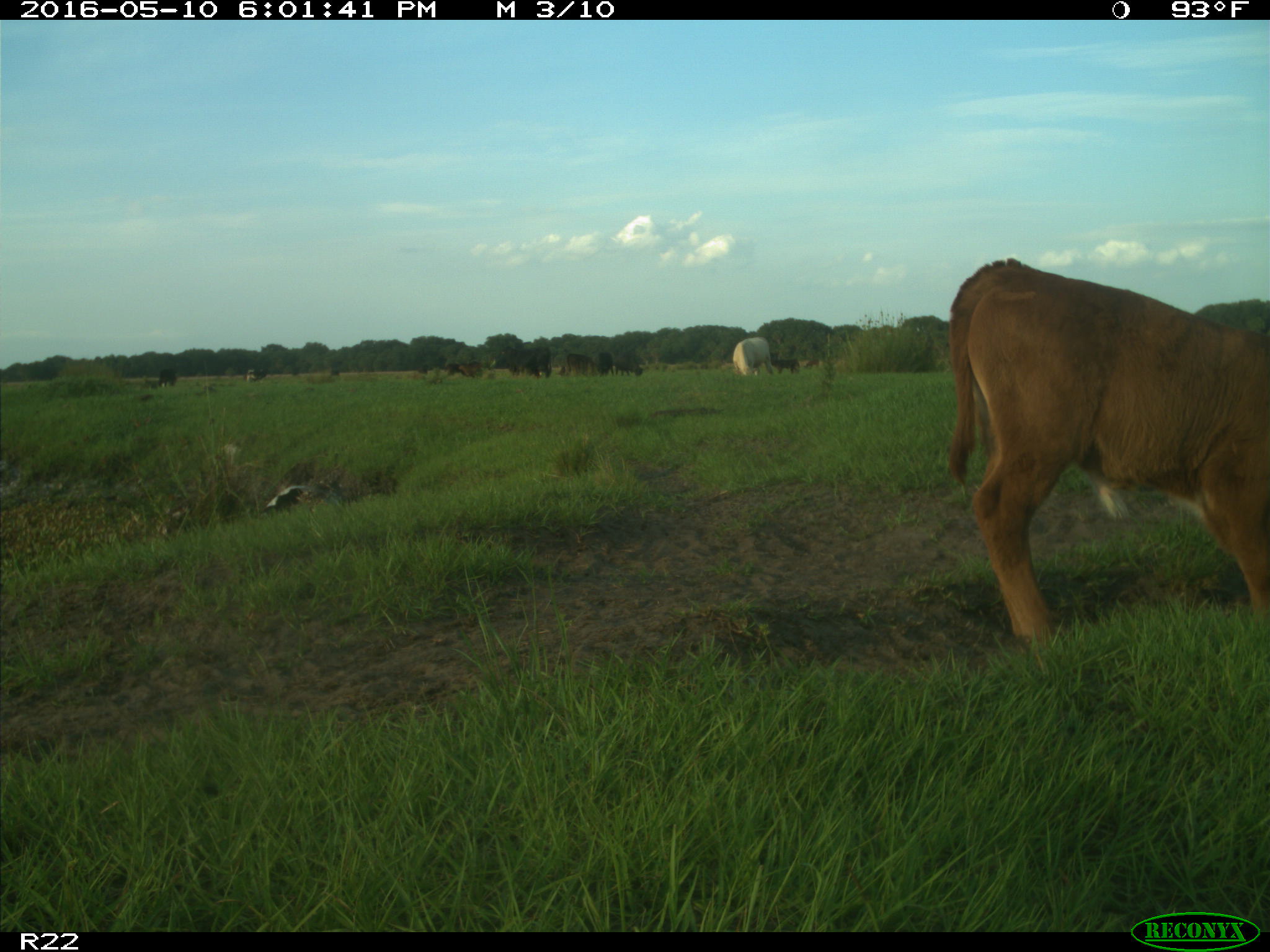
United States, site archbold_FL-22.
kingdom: Animalia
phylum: Chordata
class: Mammalia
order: Artiodactyla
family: Bovidae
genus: Bos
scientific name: Bos taurus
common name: domestic cow